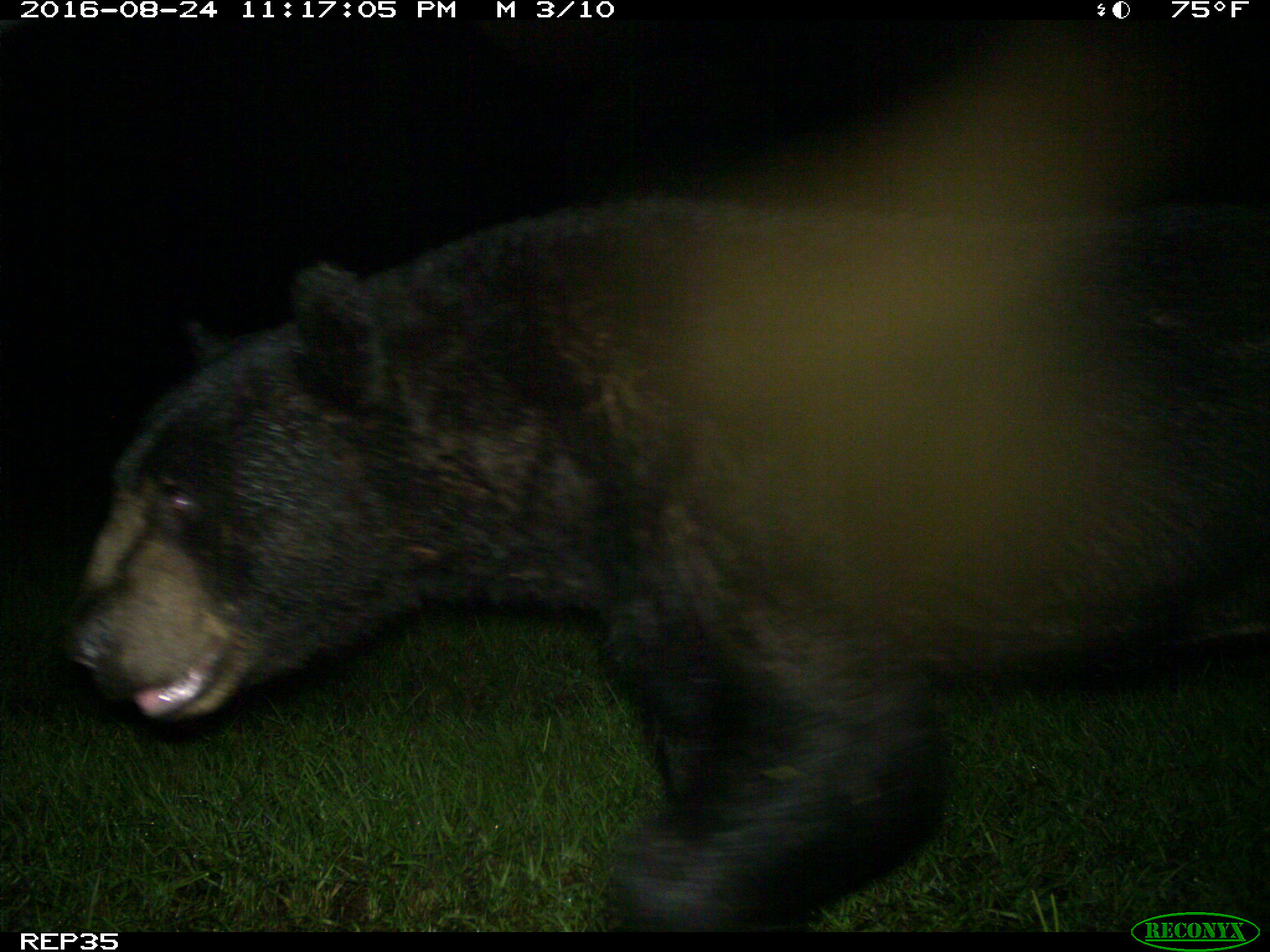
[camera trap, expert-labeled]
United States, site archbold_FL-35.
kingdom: Animalia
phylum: Chordata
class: Mammalia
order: Carnivora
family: Ursidae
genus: Ursus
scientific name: Ursus americanus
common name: american black bear